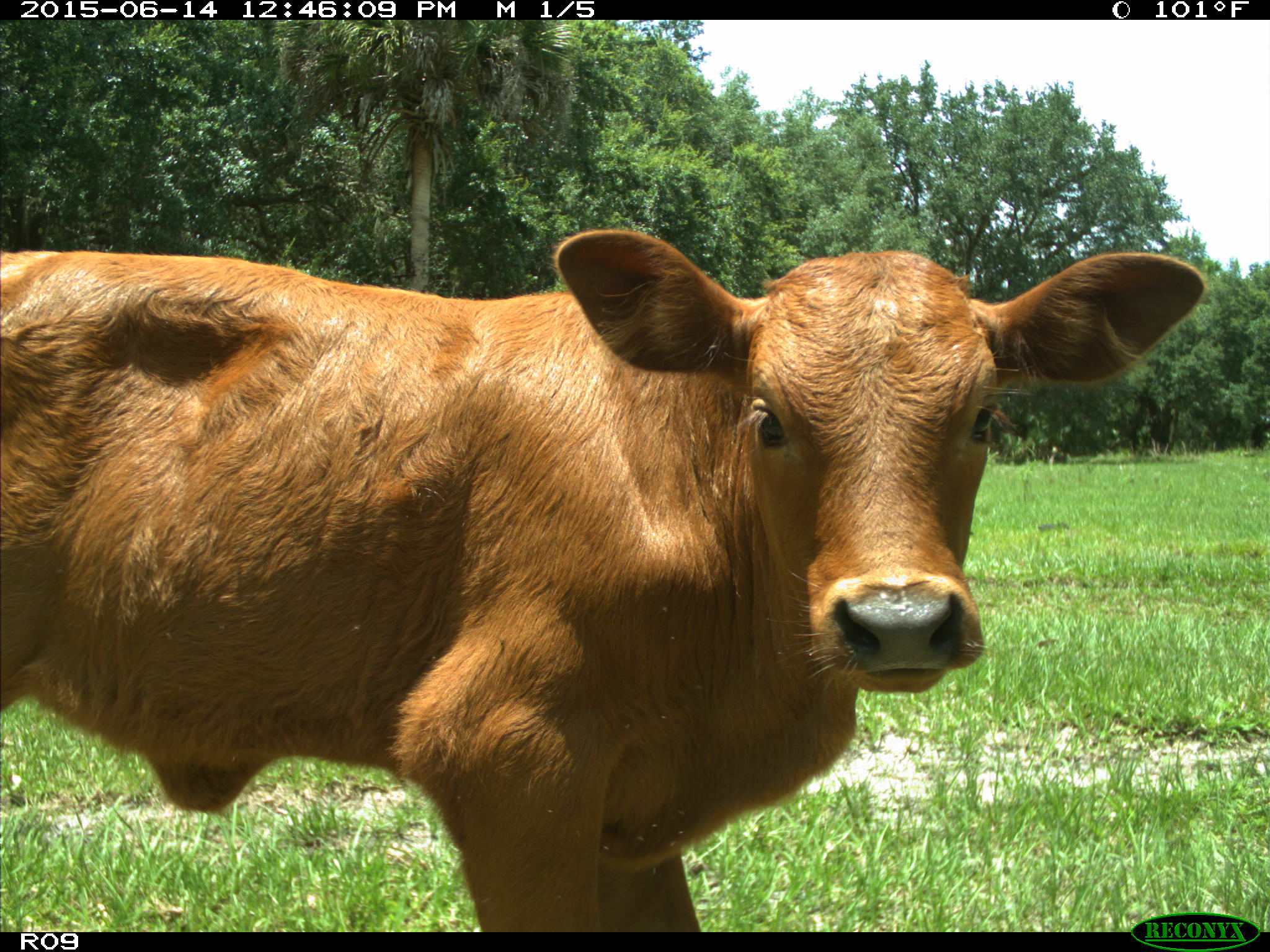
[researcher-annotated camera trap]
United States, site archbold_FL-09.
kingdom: Animalia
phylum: Chordata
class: Mammalia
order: Artiodactyla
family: Bovidae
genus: Bos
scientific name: Bos taurus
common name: domestic cow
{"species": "Bos taurus (domestic cow)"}